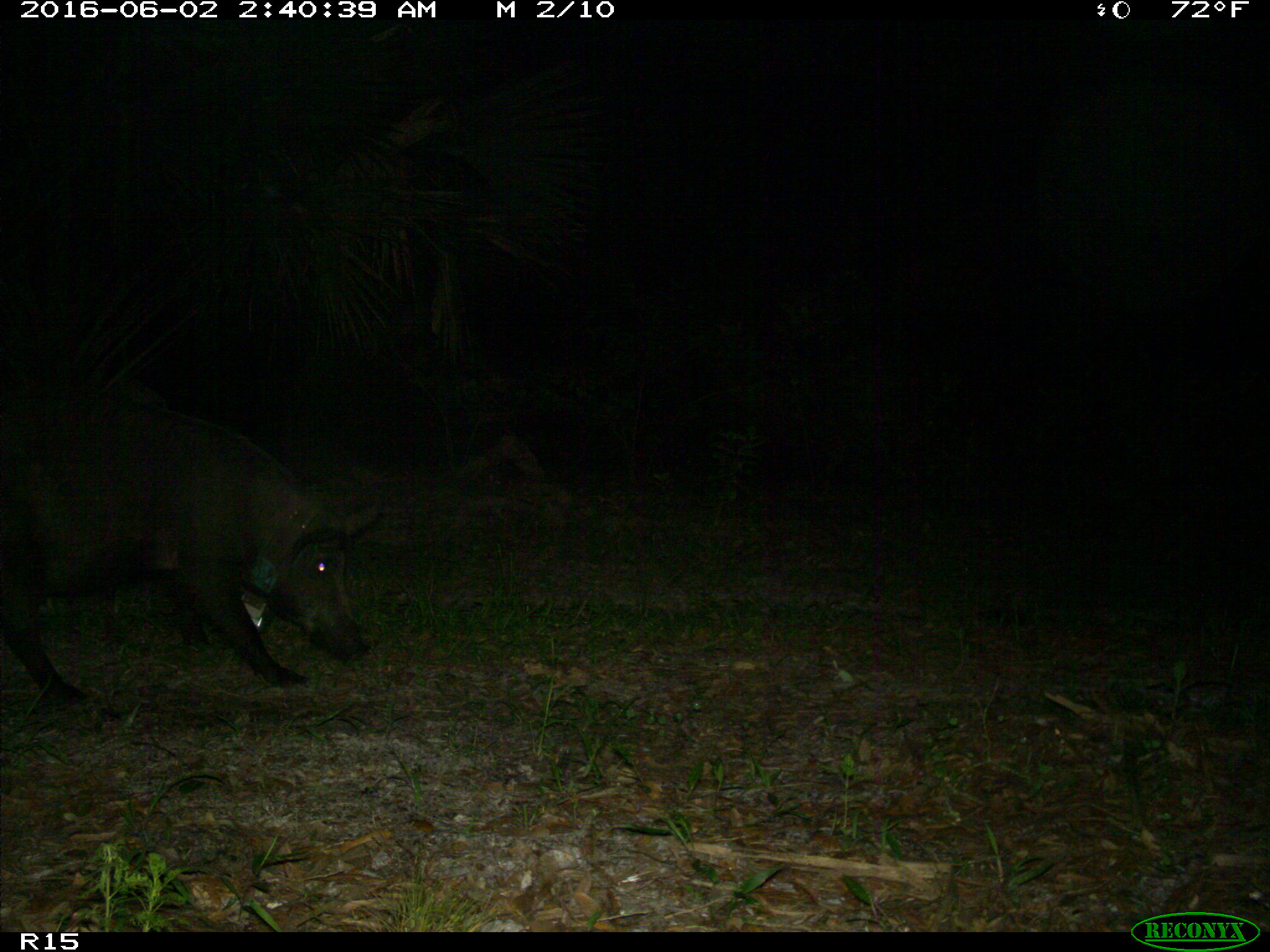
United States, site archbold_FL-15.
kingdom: Animalia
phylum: Chordata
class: Mammalia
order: Artiodactyla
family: Suidae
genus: Sus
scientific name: Sus scrofa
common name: wild boar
Sus scrofa (wild boar).